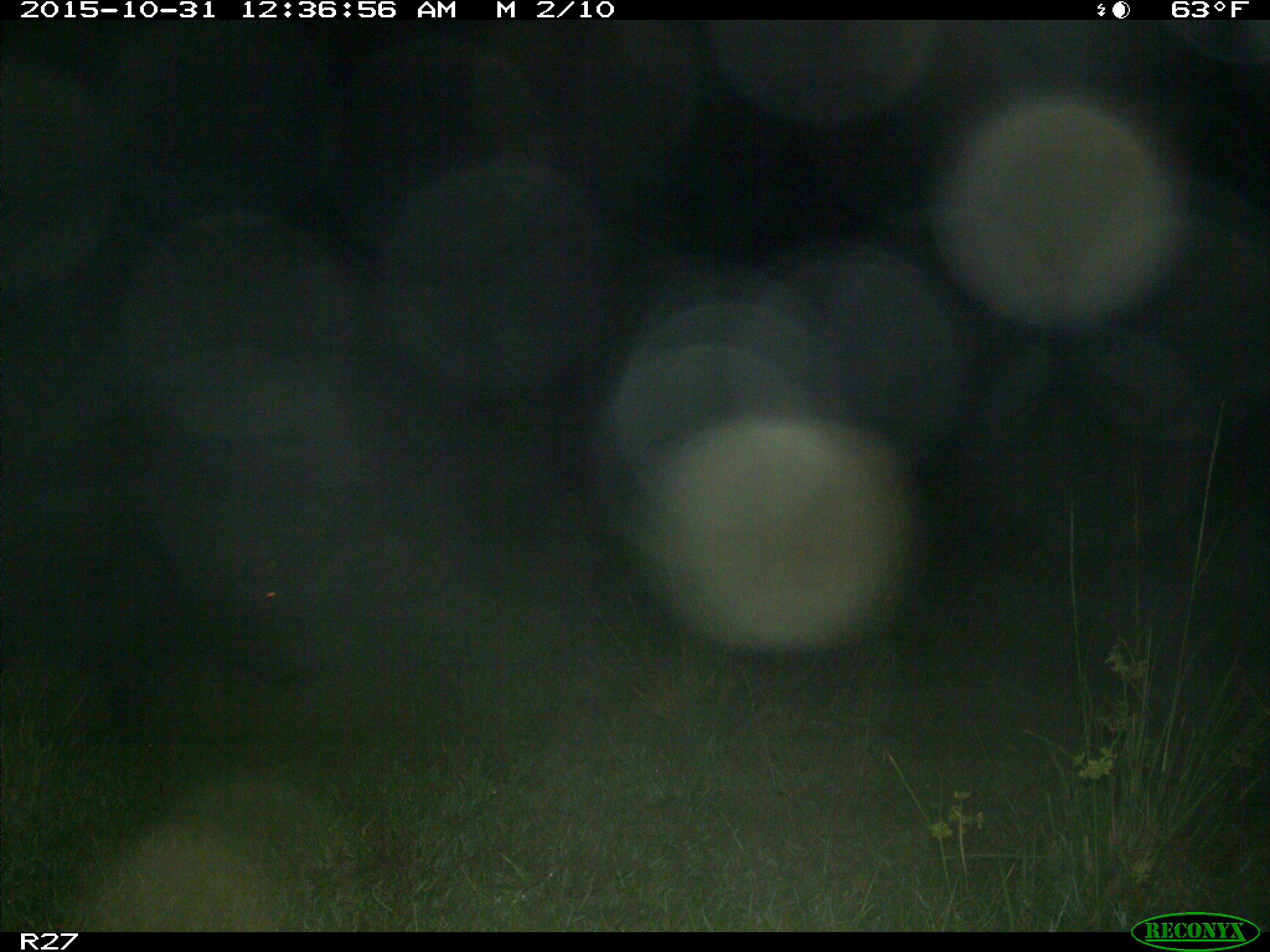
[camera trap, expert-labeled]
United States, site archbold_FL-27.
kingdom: Animalia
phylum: Chordata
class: Mammalia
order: Artiodactyla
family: Suidae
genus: Sus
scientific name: Sus scrofa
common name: wild boar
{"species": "Sus scrofa (wild boar)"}